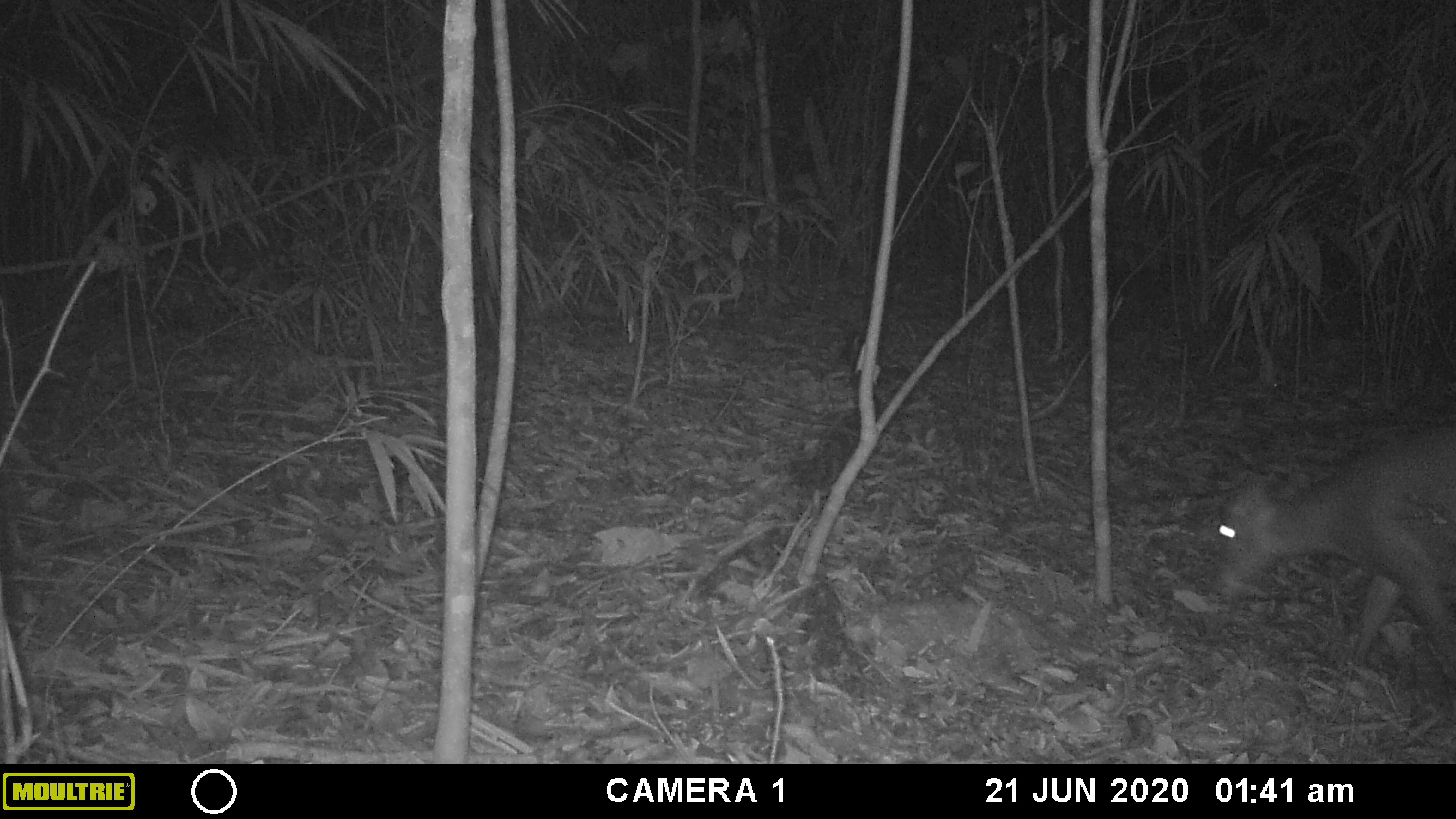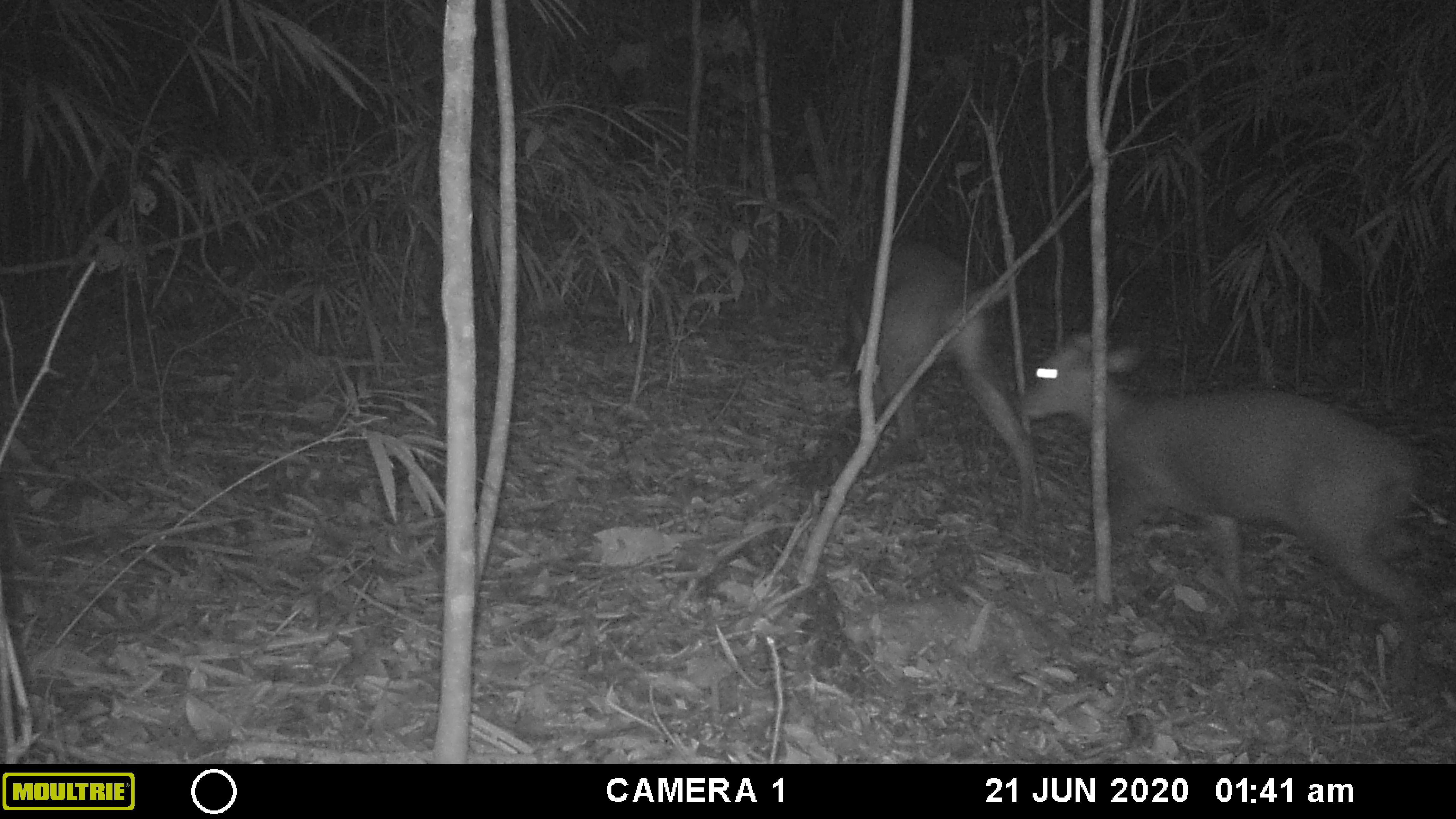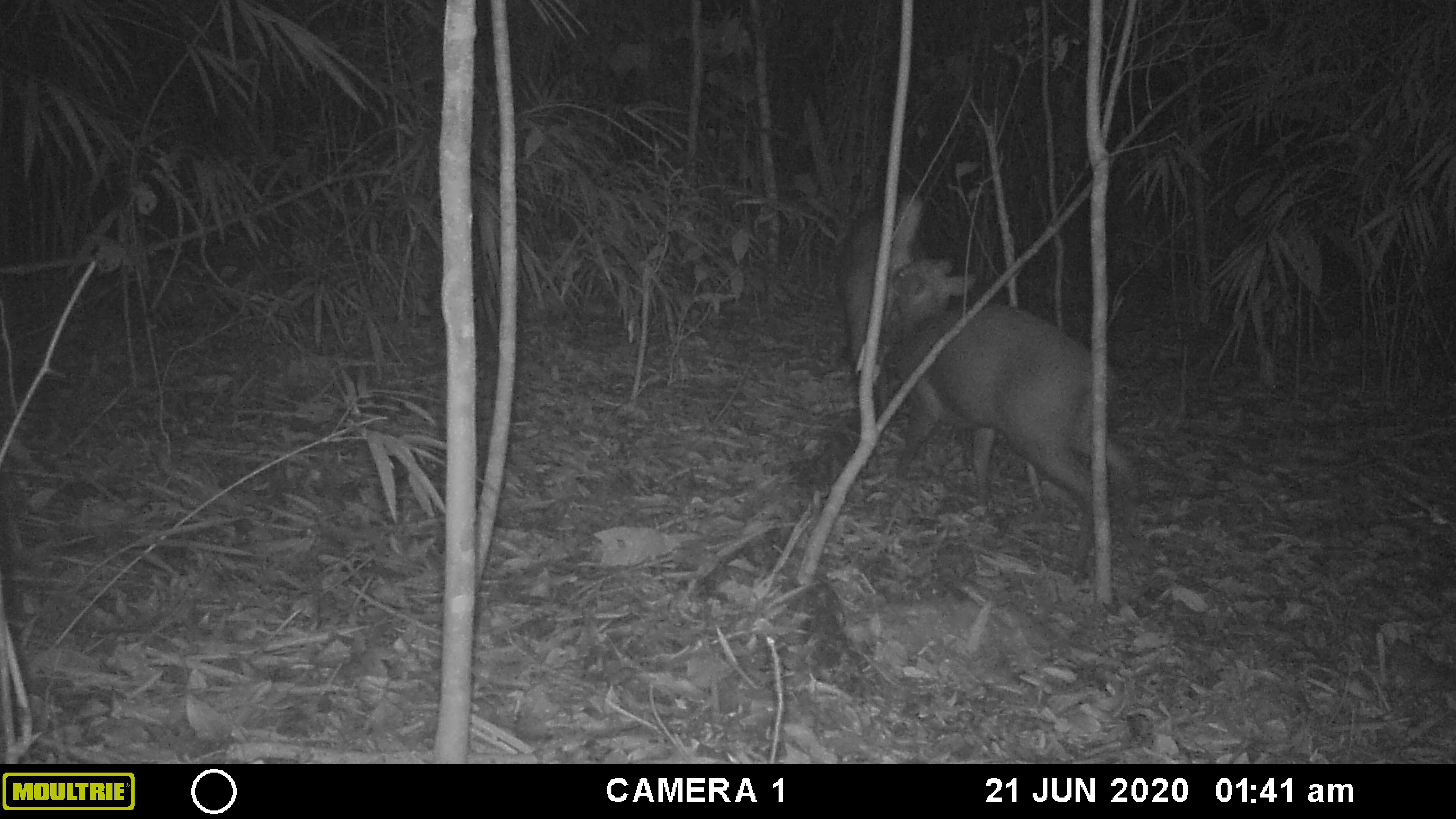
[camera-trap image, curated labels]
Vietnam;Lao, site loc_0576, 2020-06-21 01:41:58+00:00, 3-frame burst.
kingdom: Animalia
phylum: Chordata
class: Mammalia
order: Artiodactyla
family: Cervidae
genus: Muntiacus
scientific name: Muntiacus rooseveltorum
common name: roosevelt's muntjac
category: roosevelts muntjac group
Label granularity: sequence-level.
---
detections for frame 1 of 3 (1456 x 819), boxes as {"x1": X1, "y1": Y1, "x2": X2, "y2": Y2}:
roosevelts muntjac group: {"x1": 1212, "y1": 425, "x2": 1456, "y2": 672}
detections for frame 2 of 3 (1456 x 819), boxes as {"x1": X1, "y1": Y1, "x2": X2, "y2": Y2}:
roosevelts muntjac group: {"x1": 1012, "y1": 330, "x2": 1427, "y2": 692}; {"x1": 846, "y1": 239, "x2": 1041, "y2": 521}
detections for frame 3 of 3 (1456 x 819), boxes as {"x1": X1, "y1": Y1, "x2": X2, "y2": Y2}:
roosevelts muntjac group: {"x1": 890, "y1": 258, "x2": 1128, "y2": 582}; {"x1": 844, "y1": 193, "x2": 924, "y2": 364}